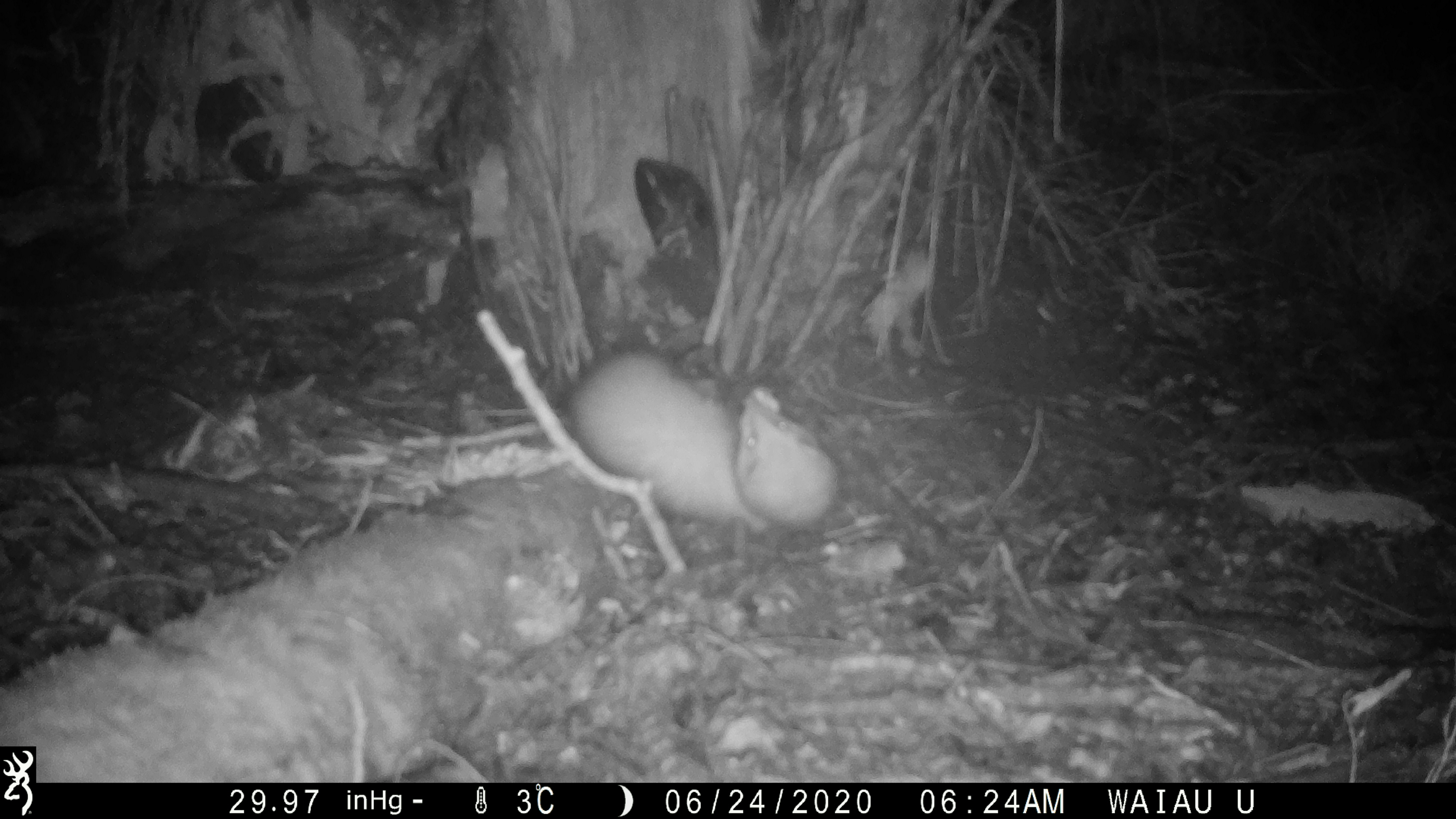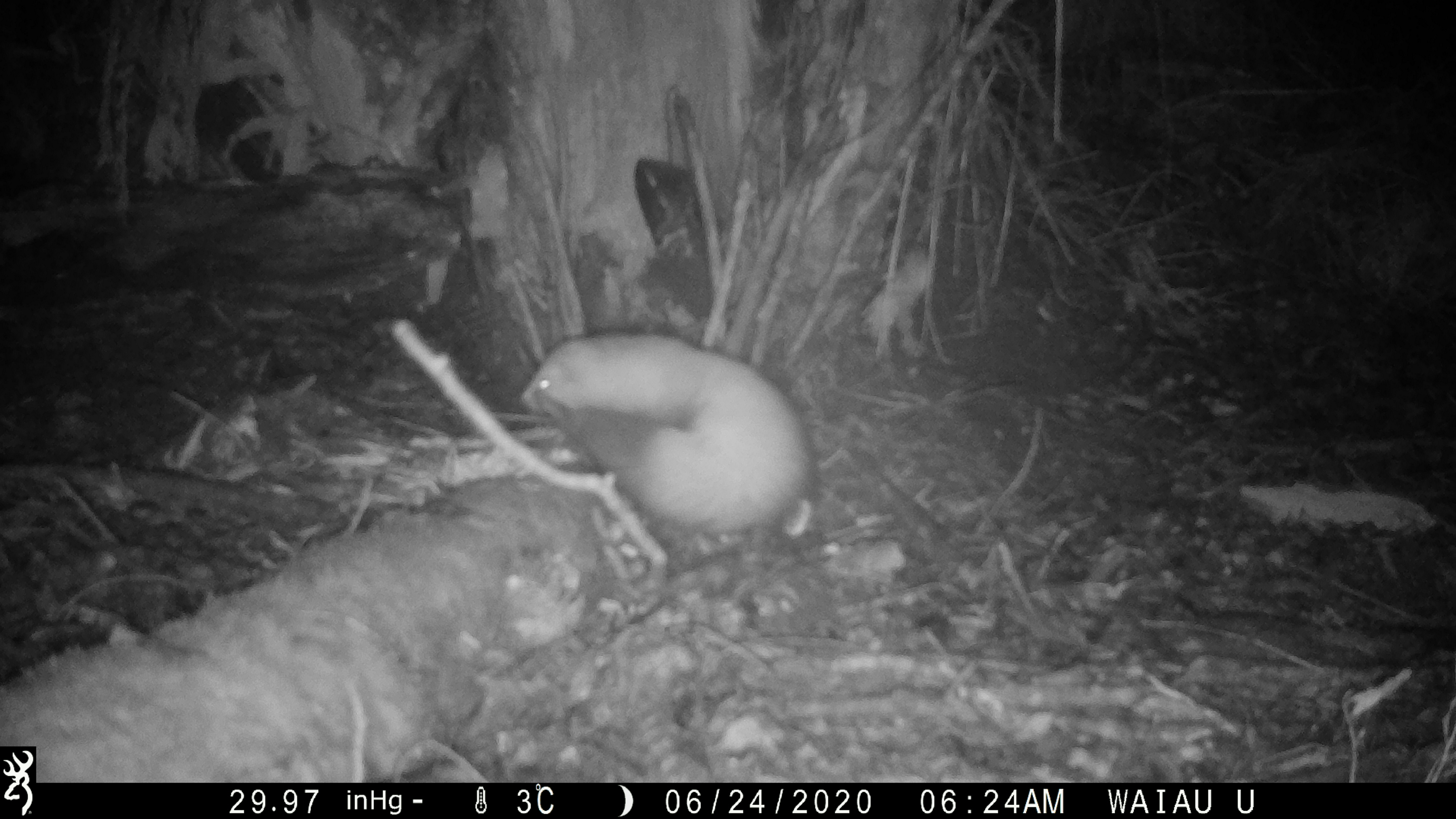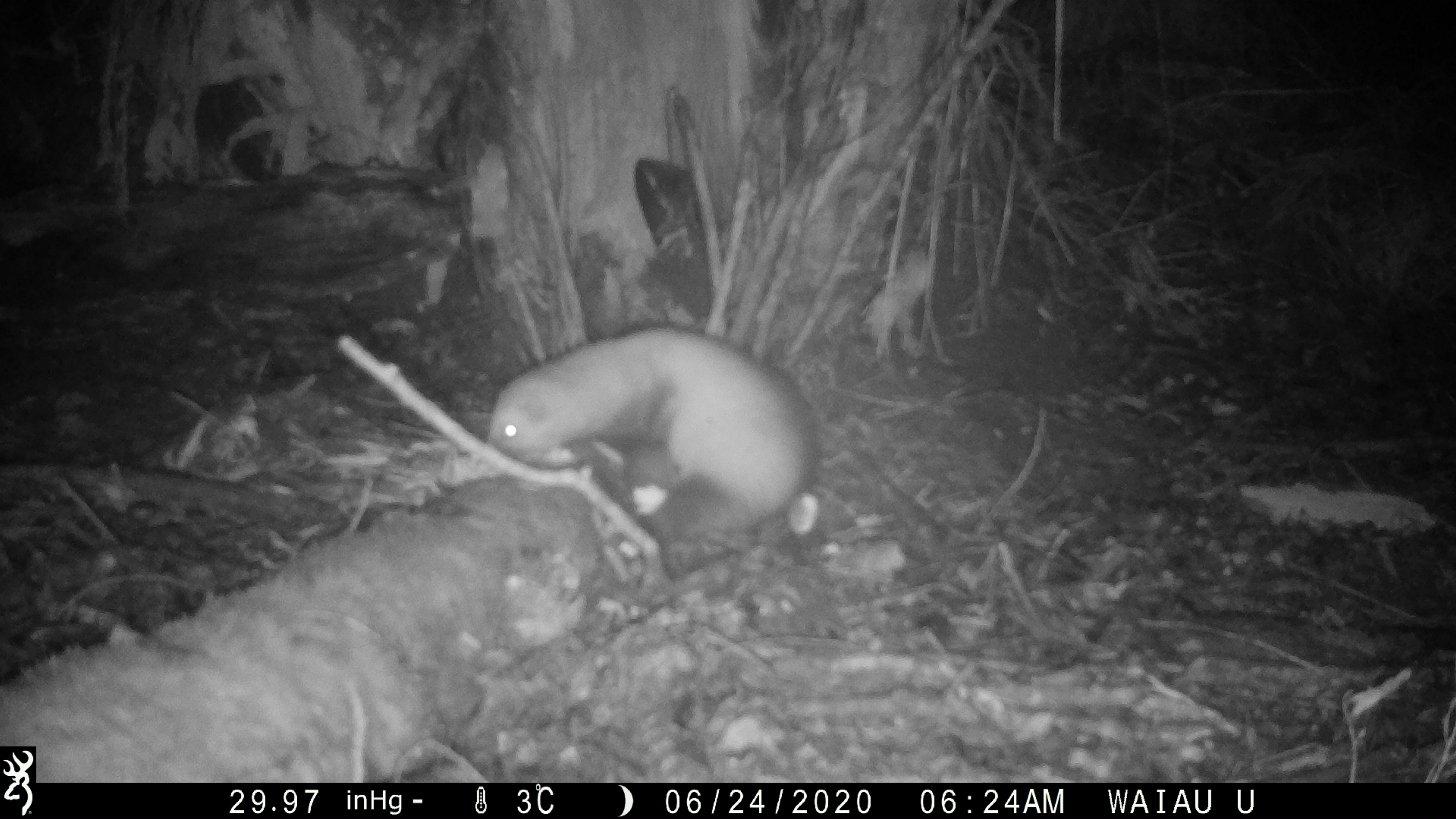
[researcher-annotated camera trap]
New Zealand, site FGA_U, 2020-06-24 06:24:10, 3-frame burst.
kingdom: Animalia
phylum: Chordata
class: Mammalia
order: Carnivora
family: Mustelidae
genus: Mustela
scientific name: Mustela furo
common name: ferret